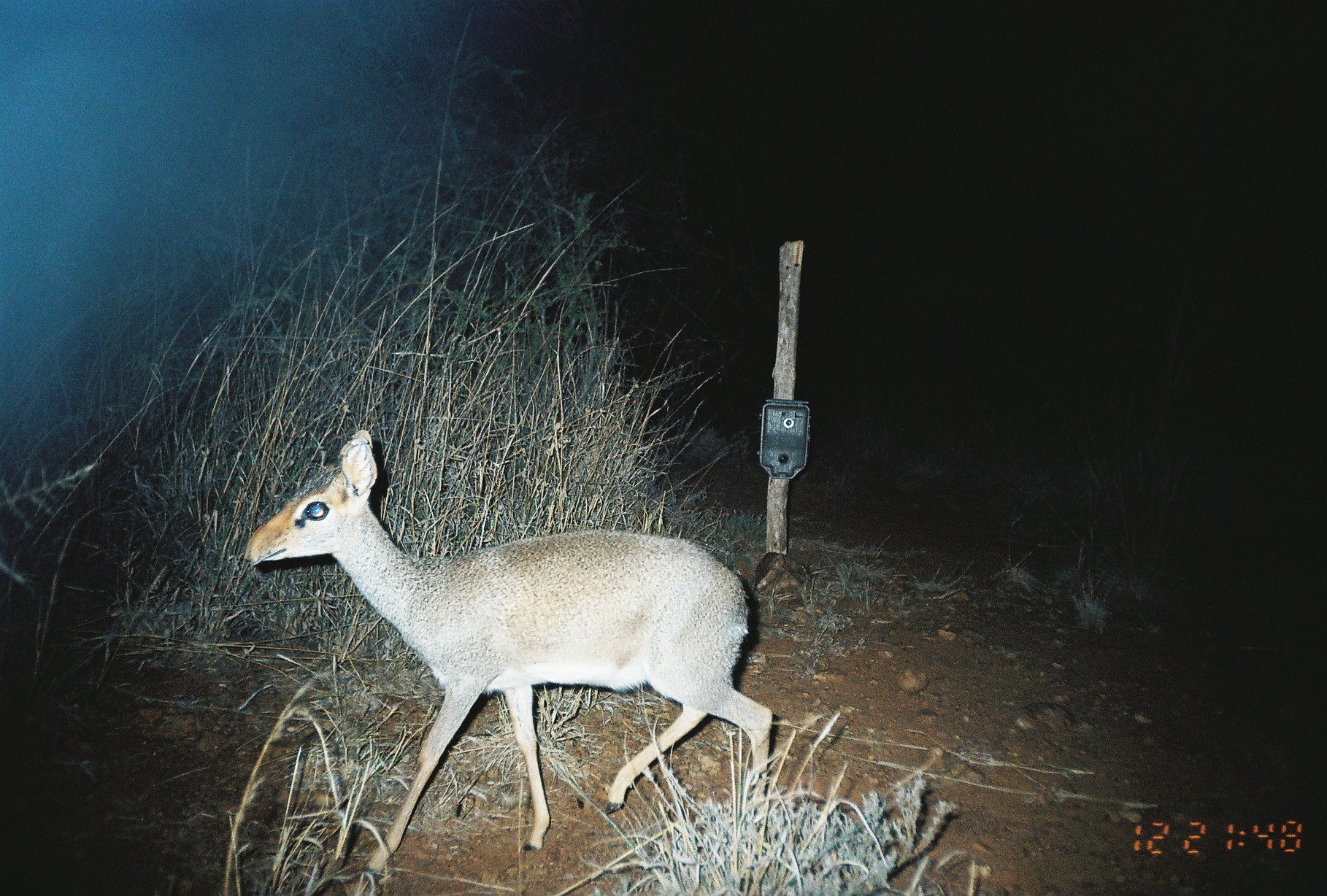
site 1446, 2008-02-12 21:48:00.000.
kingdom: Animalia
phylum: Chordata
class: Mammalia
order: Artiodactyla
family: Bovidae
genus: Madoqua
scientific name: Madoqua guentheri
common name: günther's dik-dik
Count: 1.